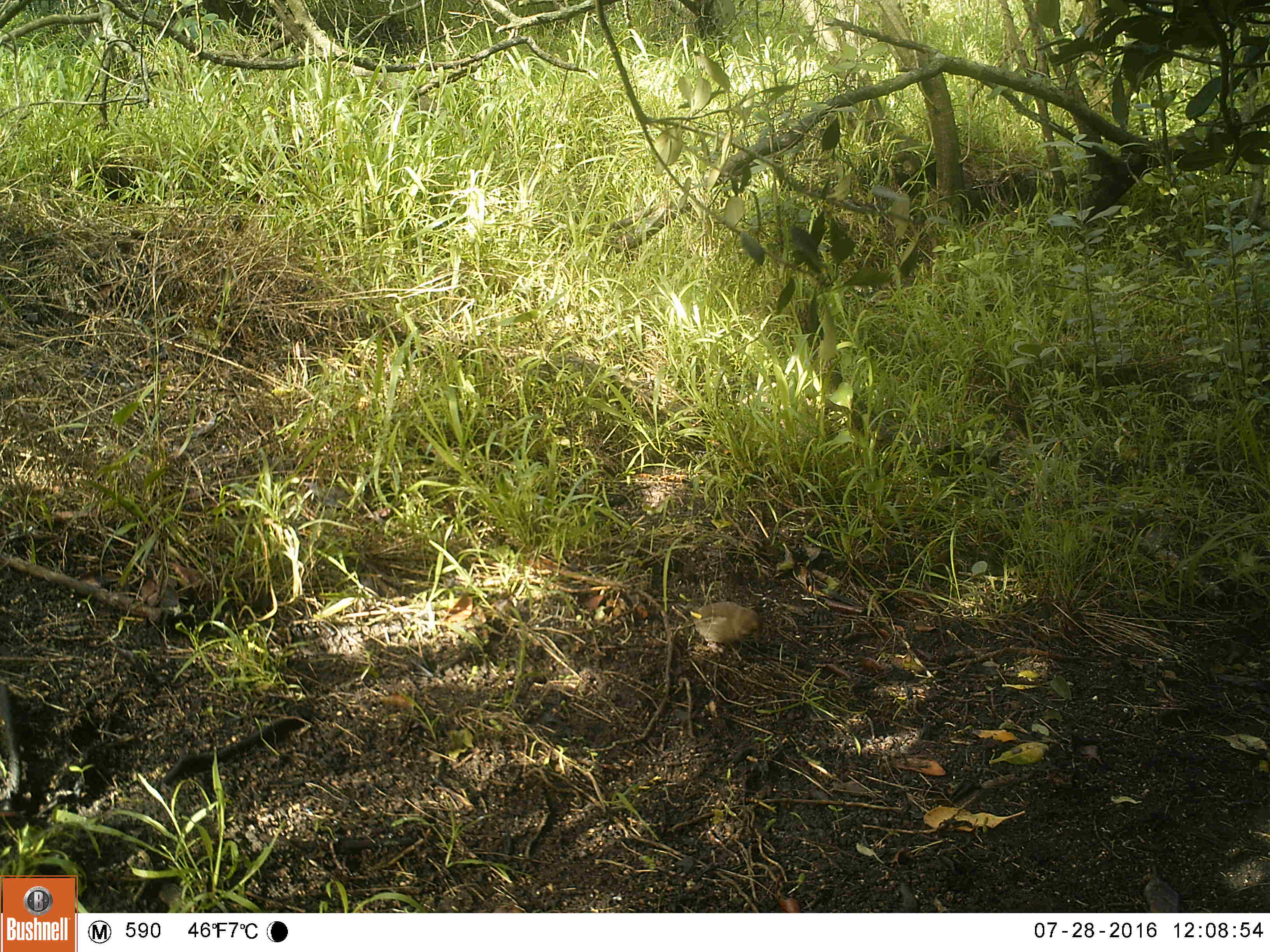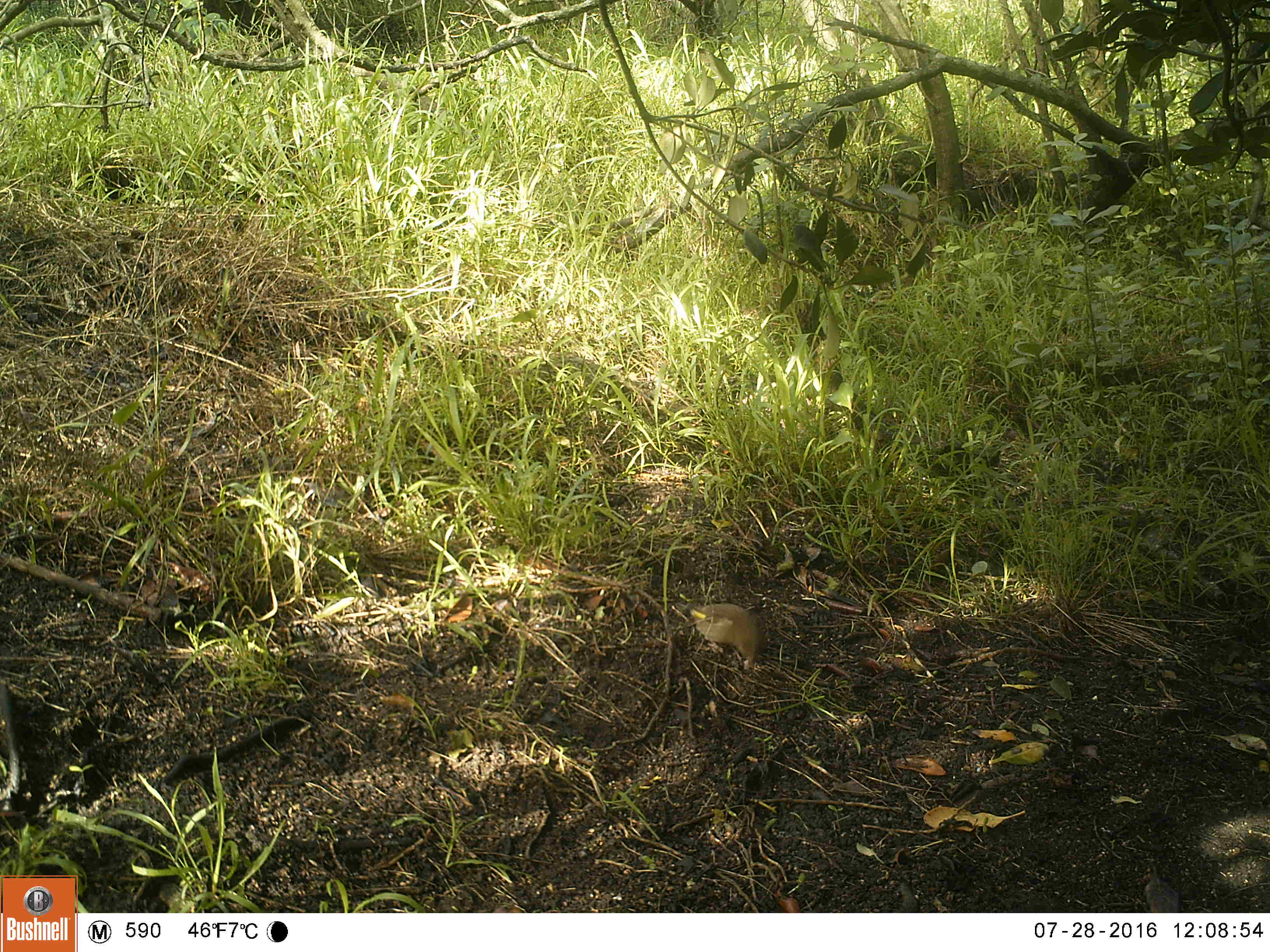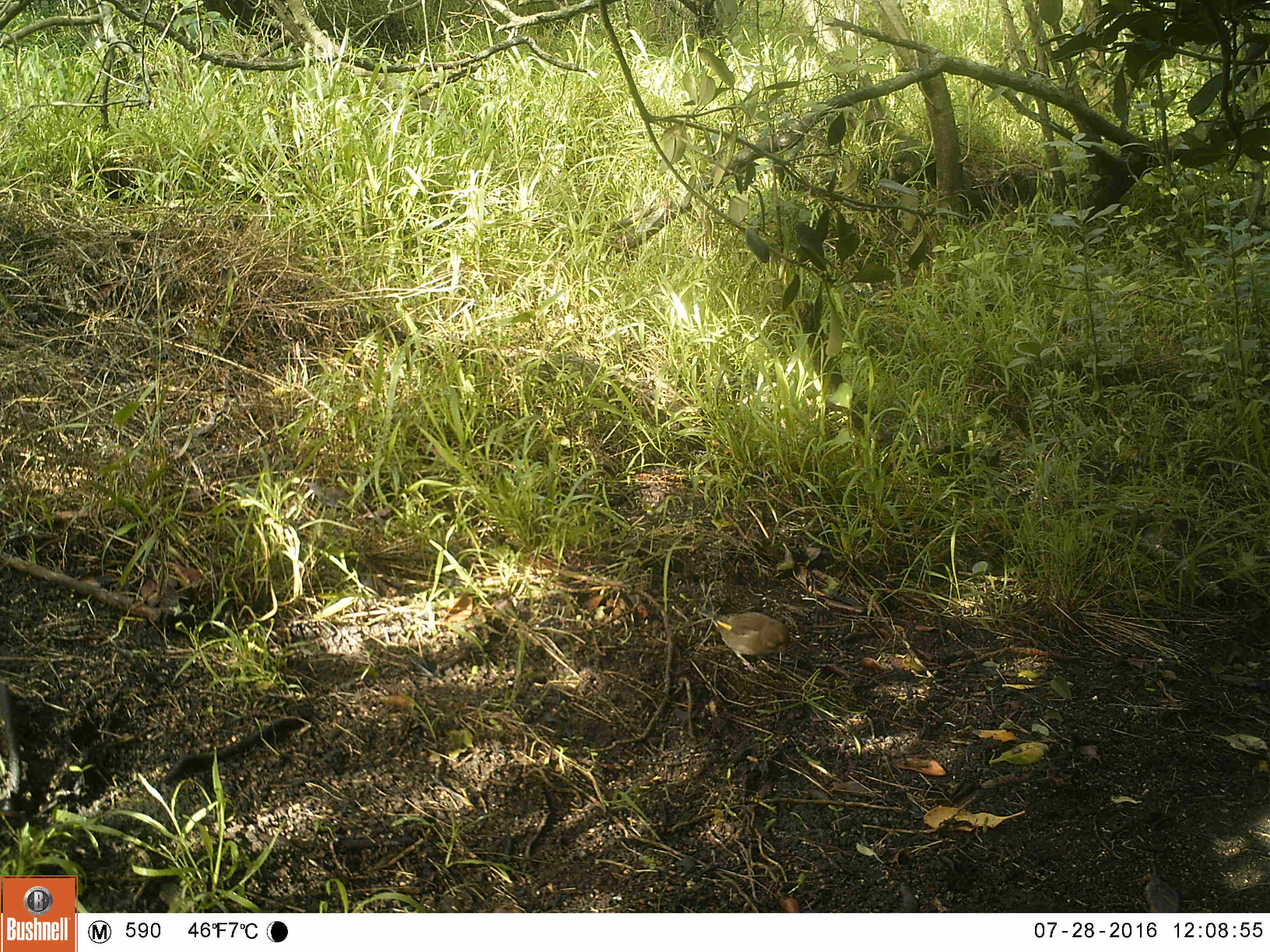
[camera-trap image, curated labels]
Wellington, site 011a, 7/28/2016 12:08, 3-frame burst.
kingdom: Animalia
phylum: Chordata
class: Aves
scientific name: Aves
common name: bird